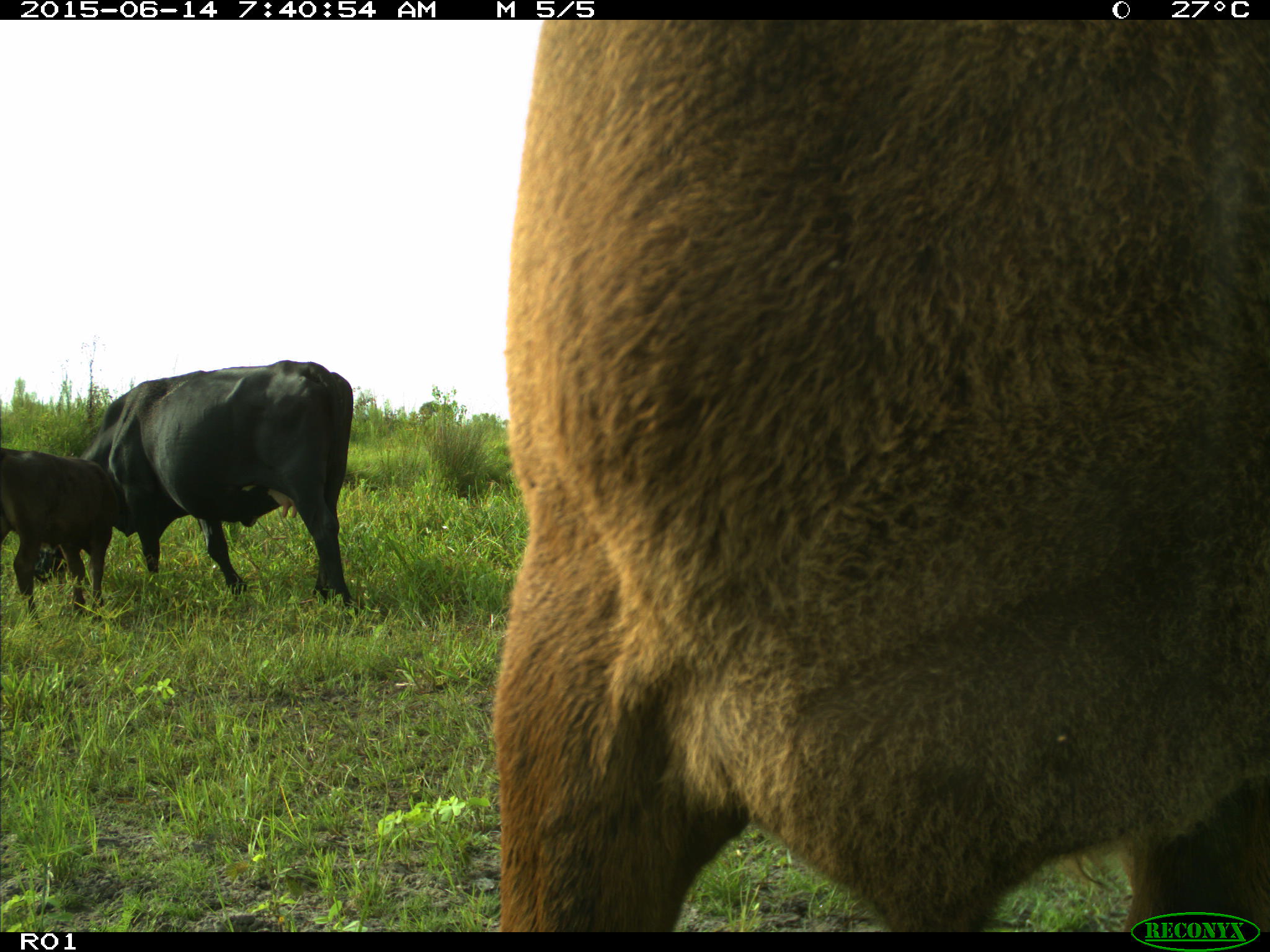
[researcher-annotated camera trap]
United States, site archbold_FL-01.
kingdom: Animalia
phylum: Chordata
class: Mammalia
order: Artiodactyla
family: Bovidae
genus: Bos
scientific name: Bos taurus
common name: domestic cow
Bos taurus (domestic cow).